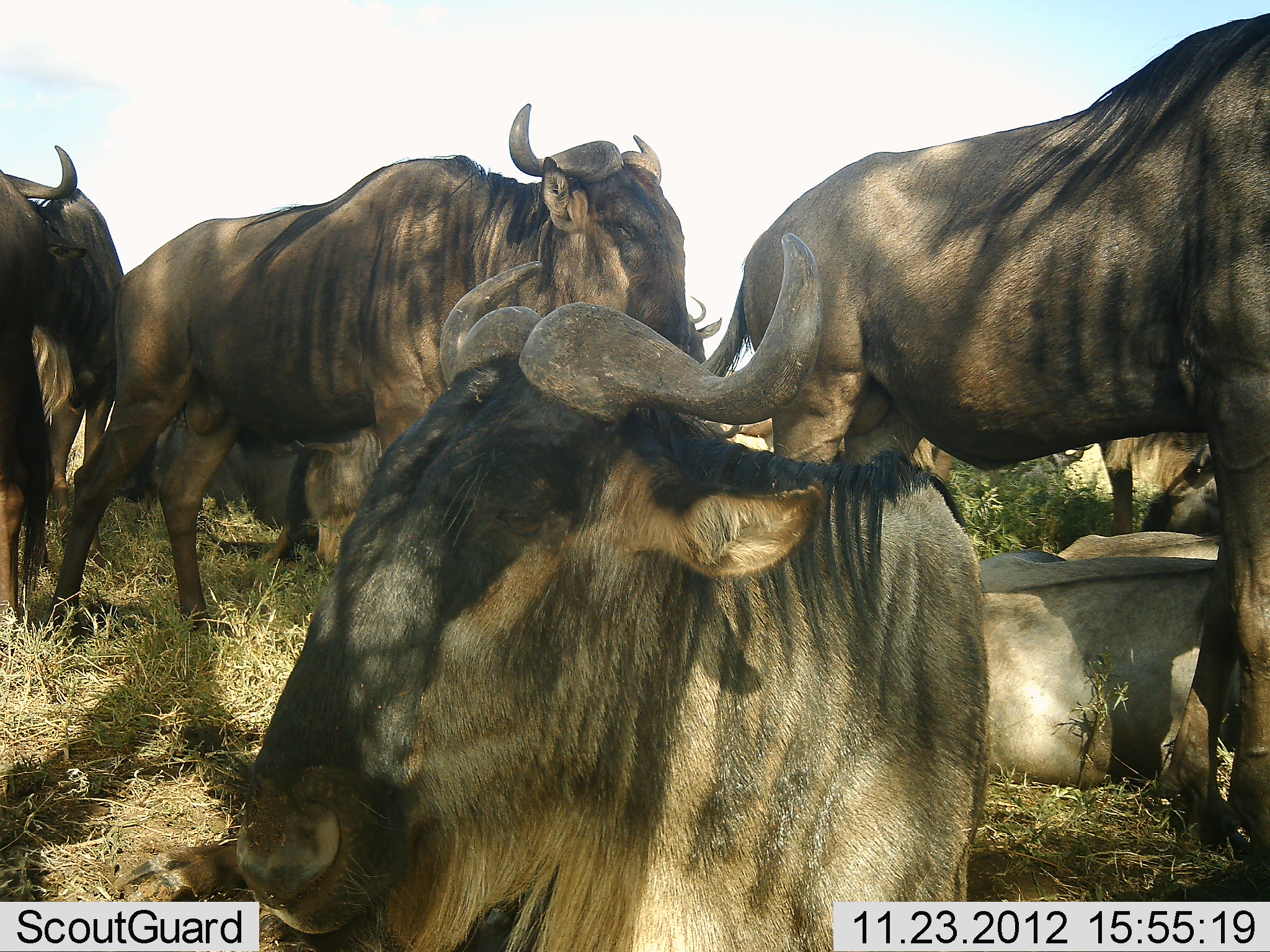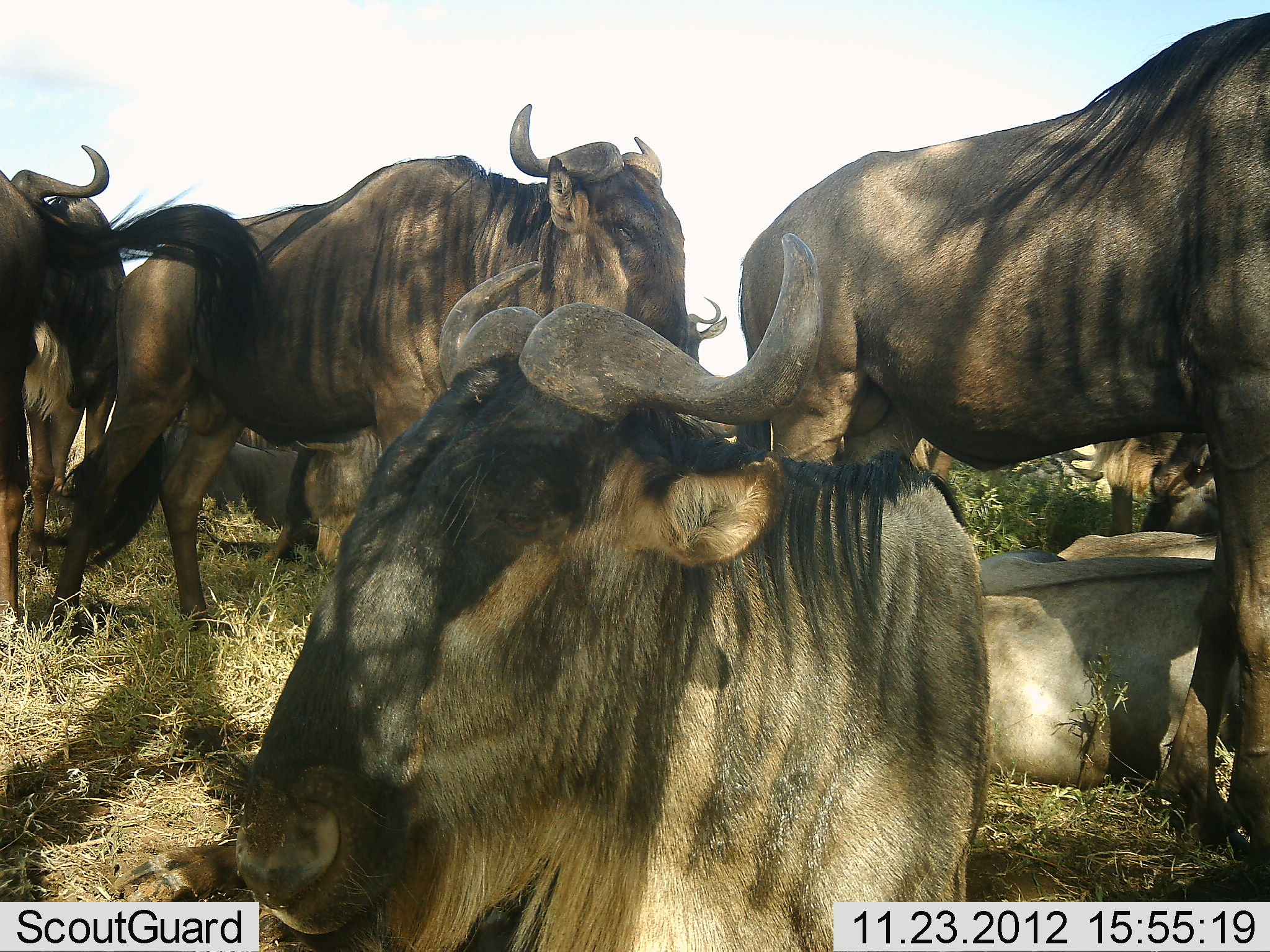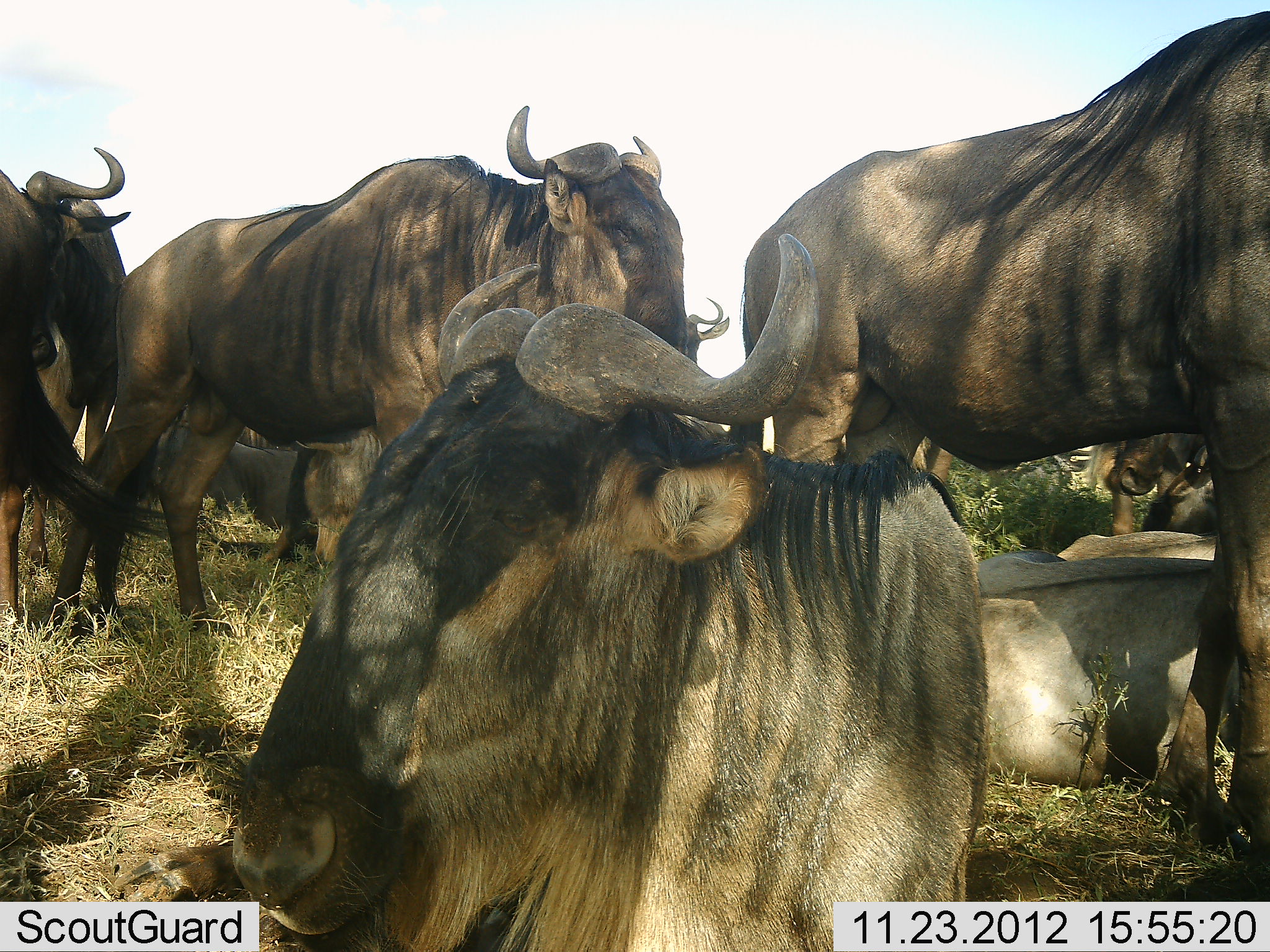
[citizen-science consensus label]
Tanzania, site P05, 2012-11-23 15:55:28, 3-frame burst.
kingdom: Animalia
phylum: Chordata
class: Mammalia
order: Artiodactyla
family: Bovidae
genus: Connochaetes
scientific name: Connochaetes taurinus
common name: blue wildebeest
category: wildebeest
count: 8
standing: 80%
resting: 80%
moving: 10%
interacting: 20%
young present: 0%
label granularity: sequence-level